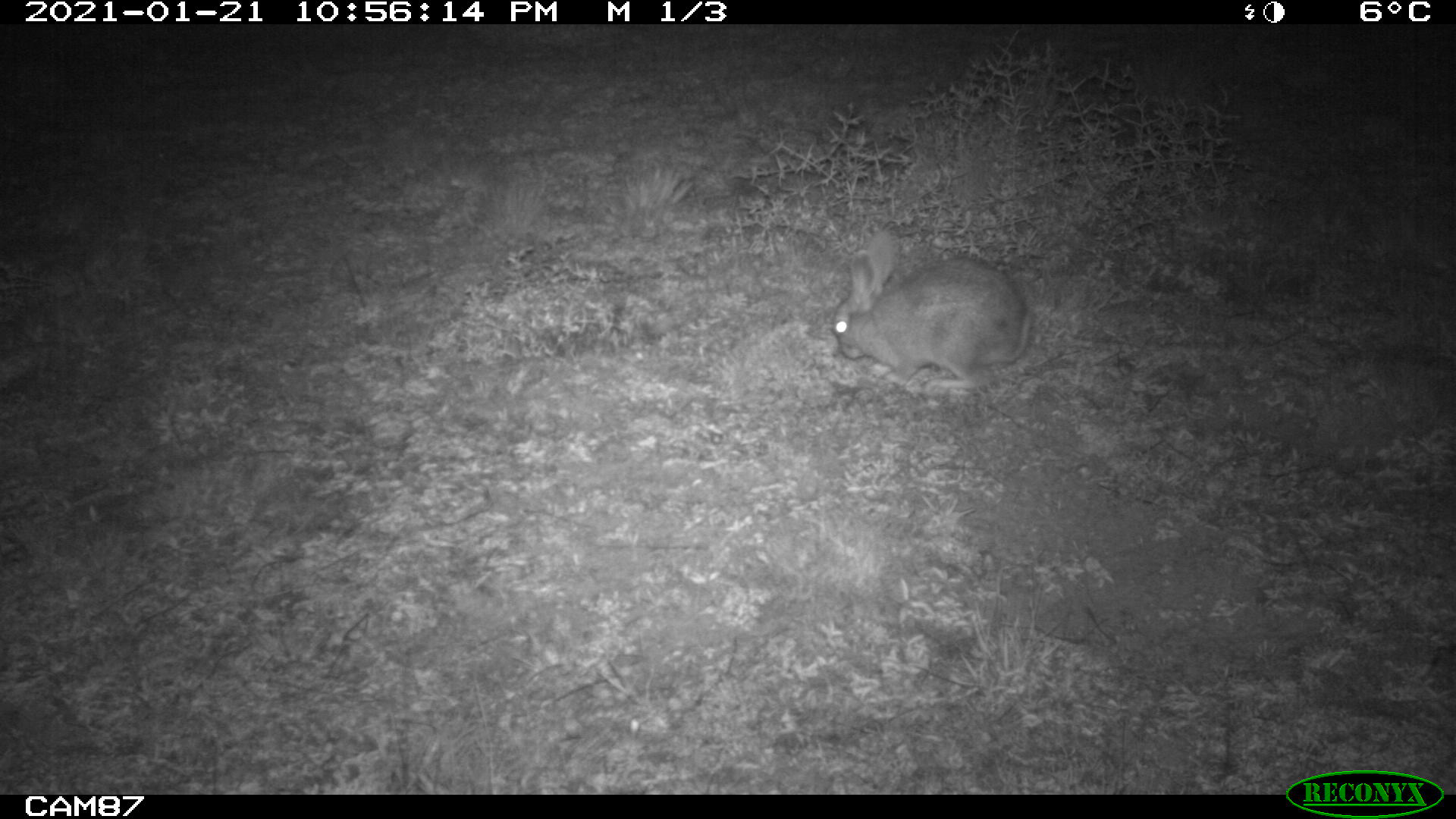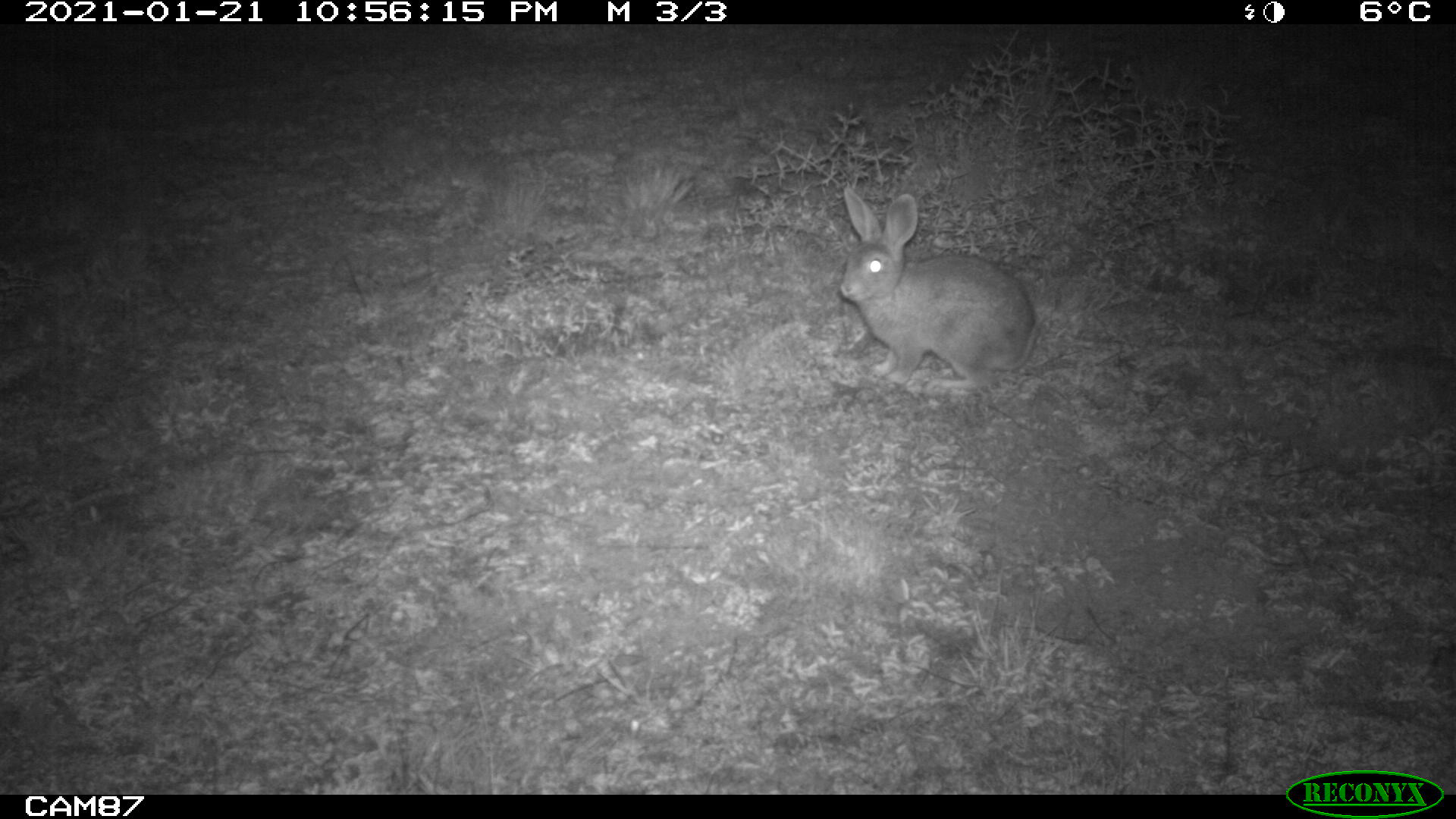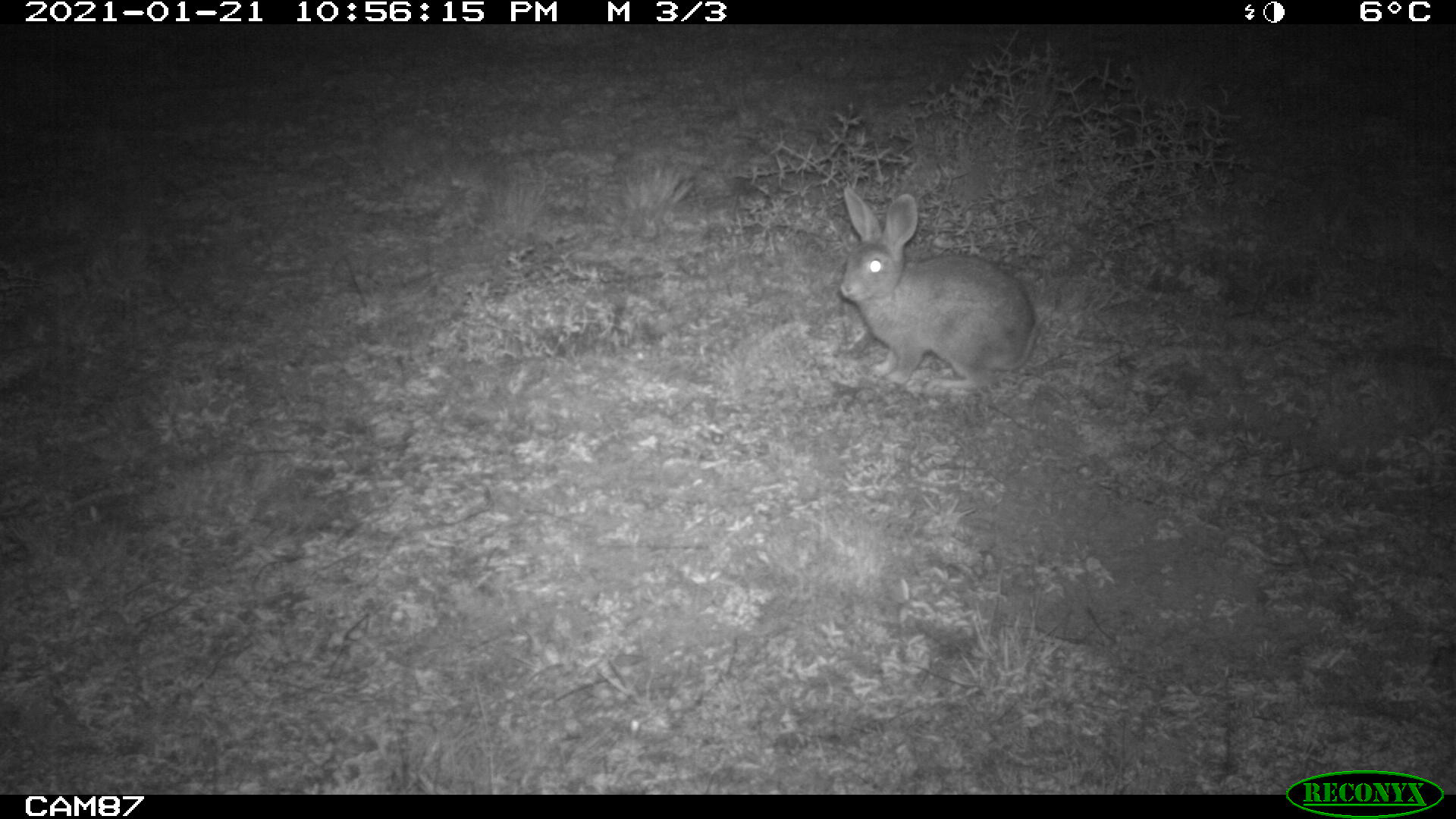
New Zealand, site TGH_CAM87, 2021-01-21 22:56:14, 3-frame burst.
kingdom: Animalia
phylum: Chordata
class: Mammalia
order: Lagomorpha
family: Leporidae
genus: Oryctolagus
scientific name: Oryctolagus cuniculus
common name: european rabbit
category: rabbit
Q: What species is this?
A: Rabbit (european rabbit) (Oryctolagus cuniculus).